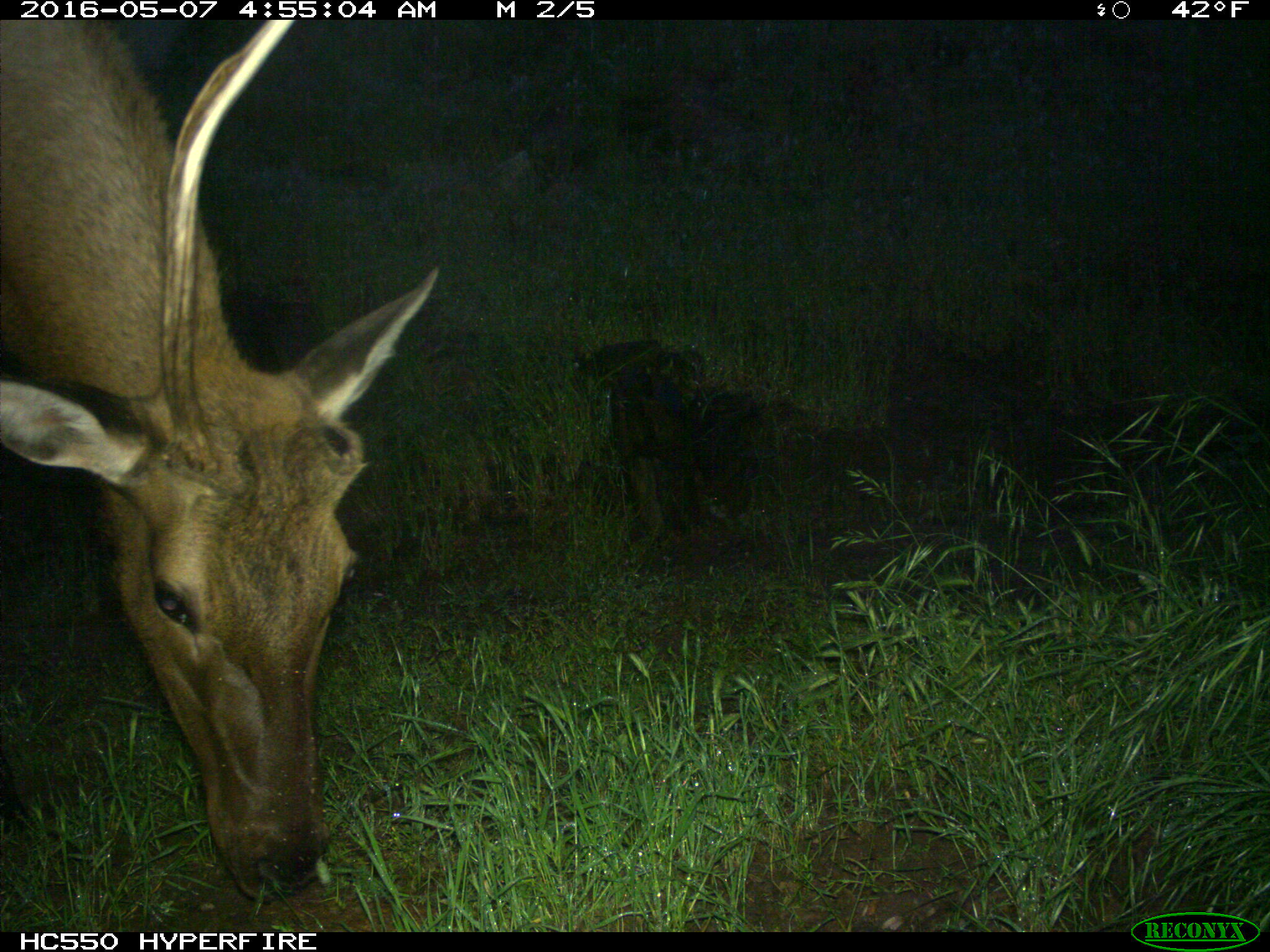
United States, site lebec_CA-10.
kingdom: Animalia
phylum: Chordata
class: Mammalia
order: Artiodactyla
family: Cervidae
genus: Cervus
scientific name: Cervus canadensis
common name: elk